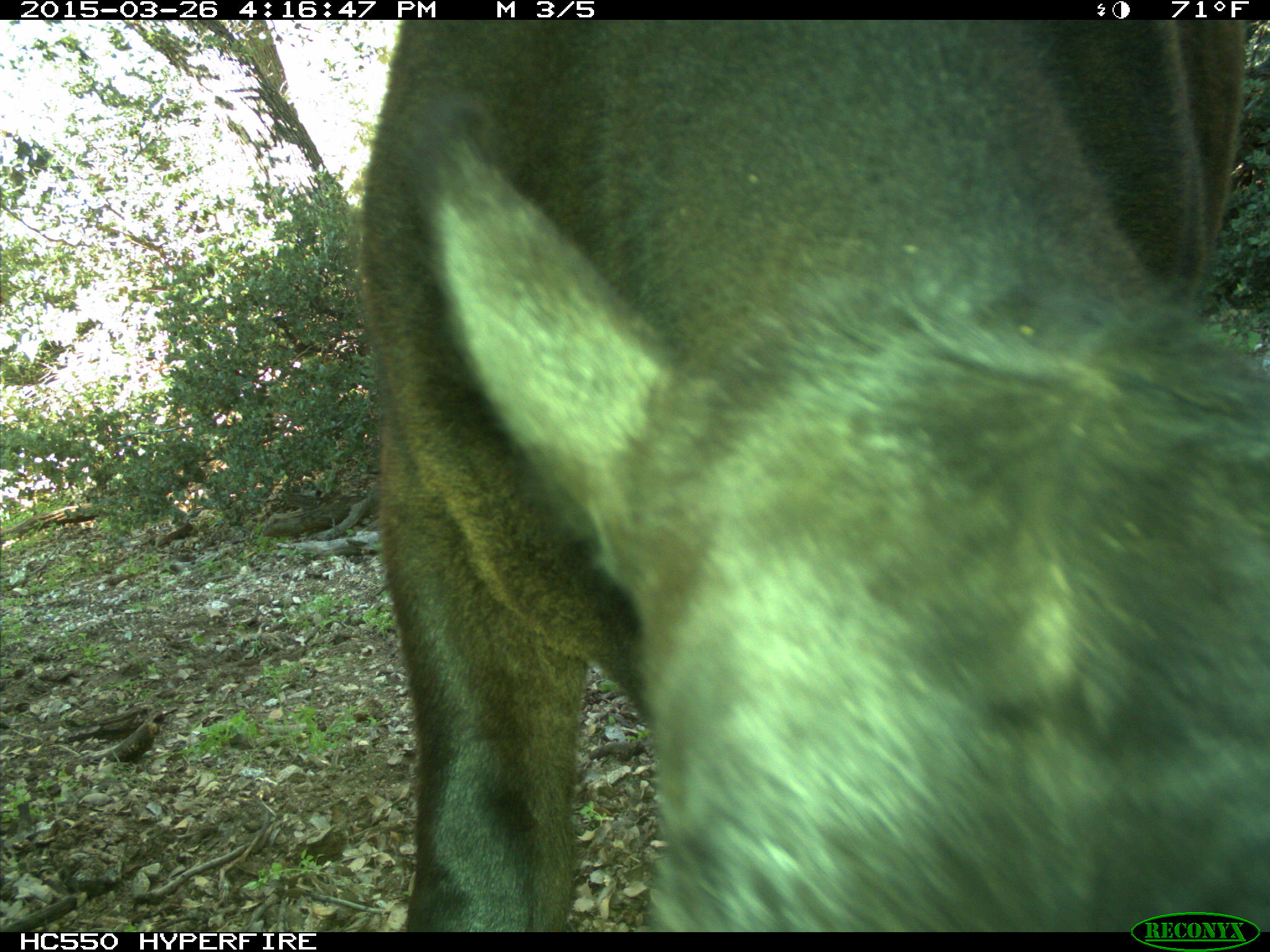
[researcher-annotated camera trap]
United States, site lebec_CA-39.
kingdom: Animalia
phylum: Chordata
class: Mammalia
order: Artiodactyla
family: Bovidae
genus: Bos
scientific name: Bos taurus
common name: domestic cow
Bos taurus (domestic cow).